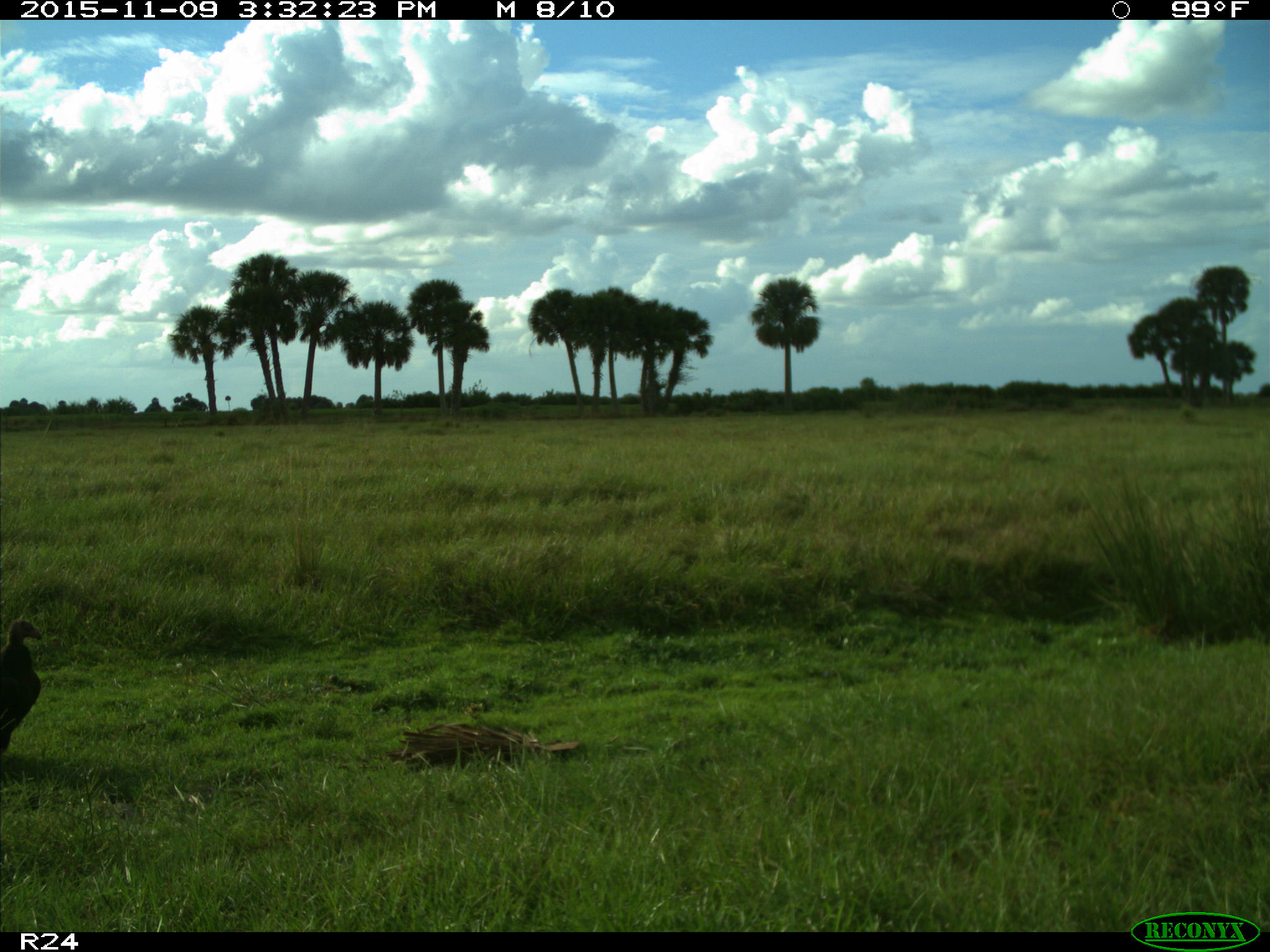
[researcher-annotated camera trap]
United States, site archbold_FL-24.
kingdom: Animalia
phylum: Chordata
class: Aves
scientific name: Aves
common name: birds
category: unidentified bird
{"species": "unidentified bird (birds) (Aves)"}